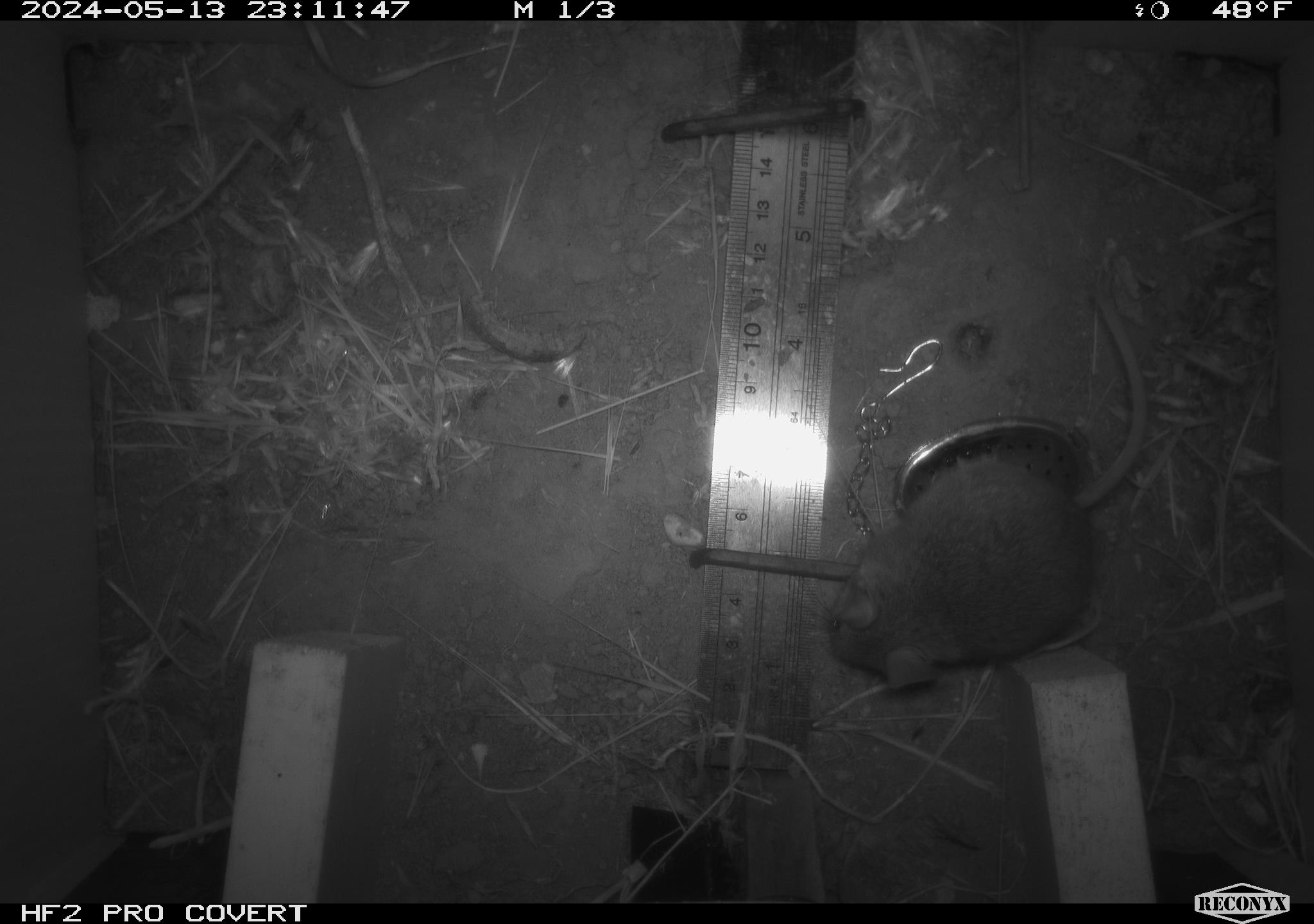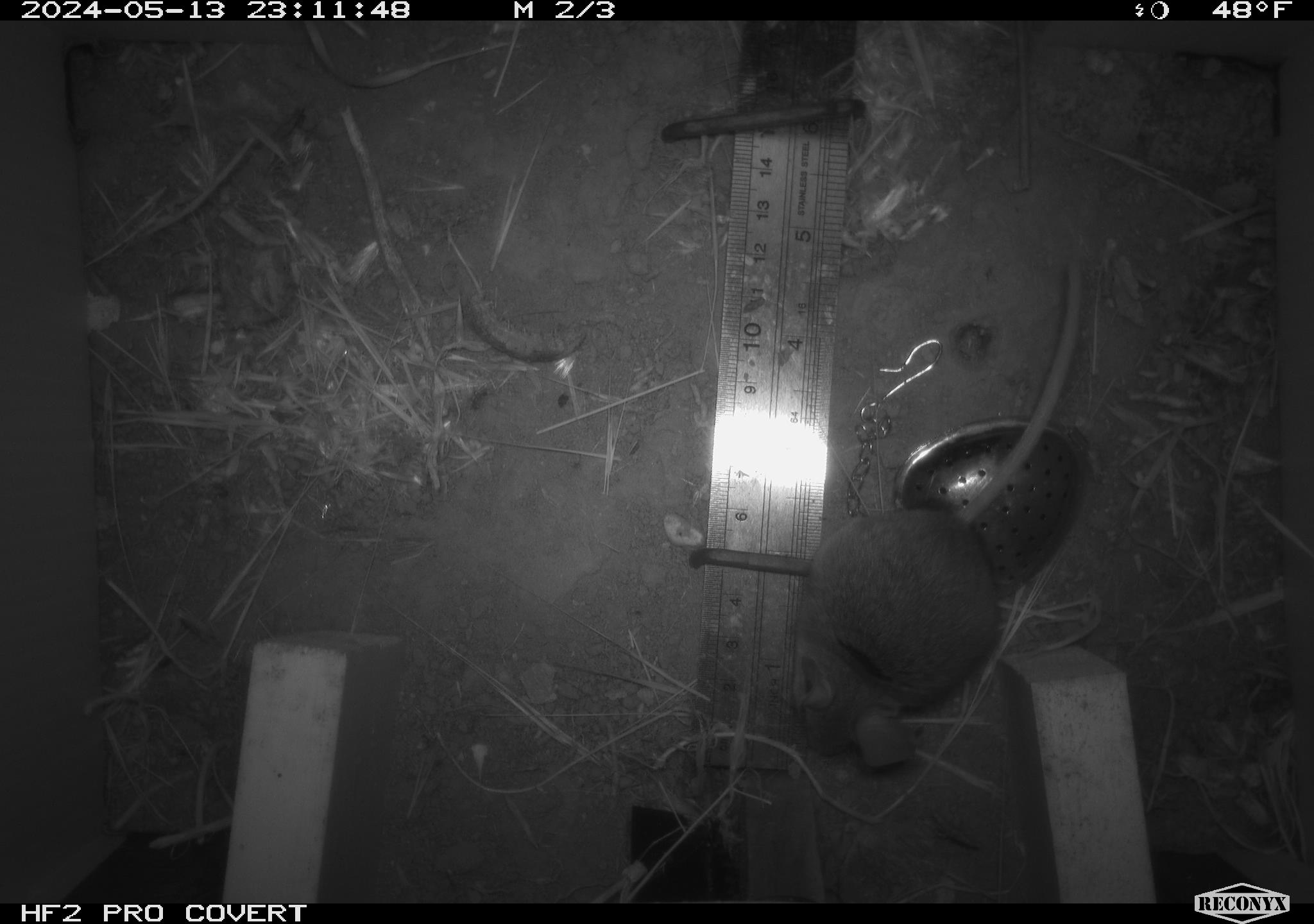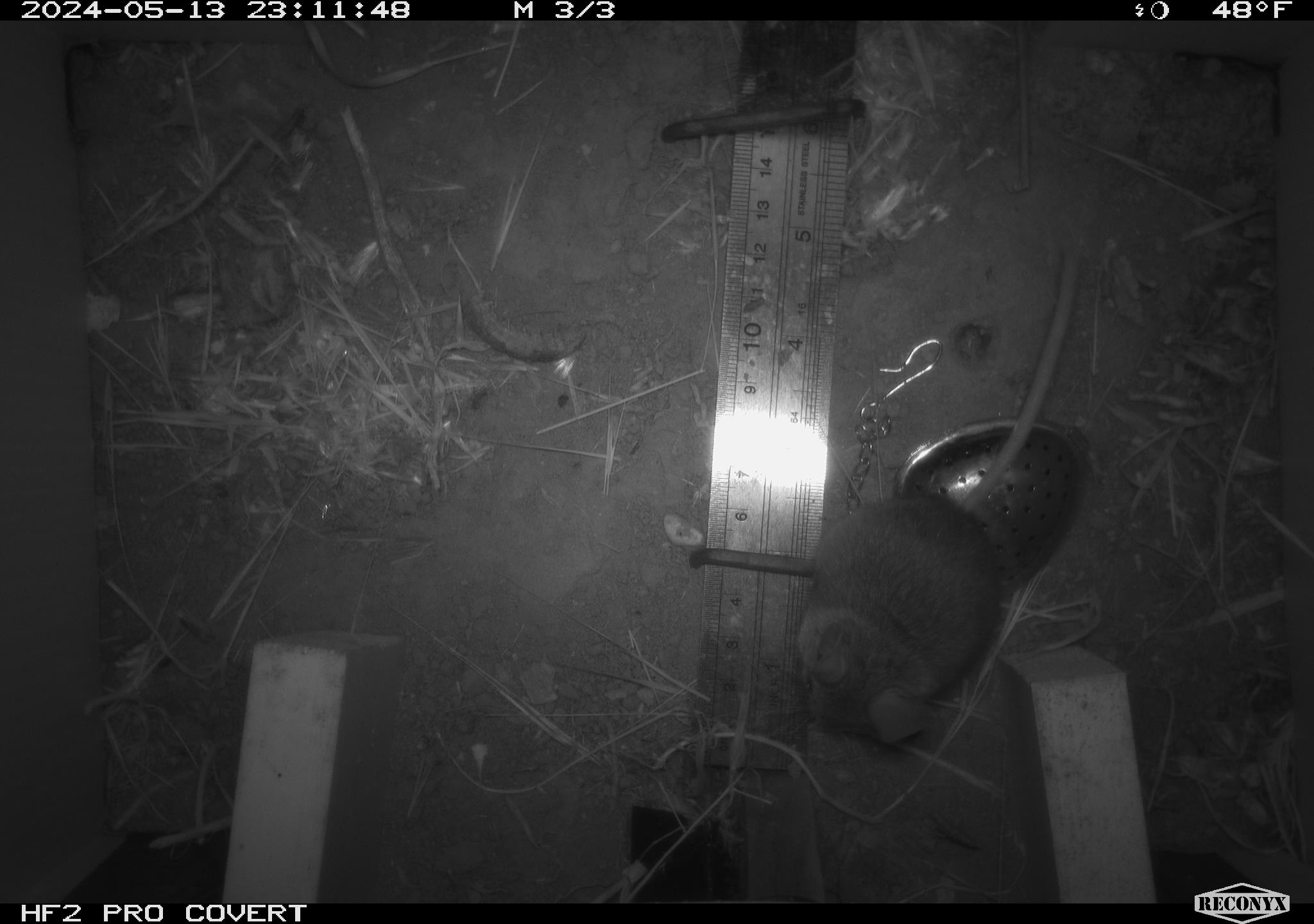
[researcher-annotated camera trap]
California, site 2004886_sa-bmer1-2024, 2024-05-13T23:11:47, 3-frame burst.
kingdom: Animalia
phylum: Chordata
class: Mammalia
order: Rodentia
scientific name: Rodentia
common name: mouse species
Mouse species (Rodentia).